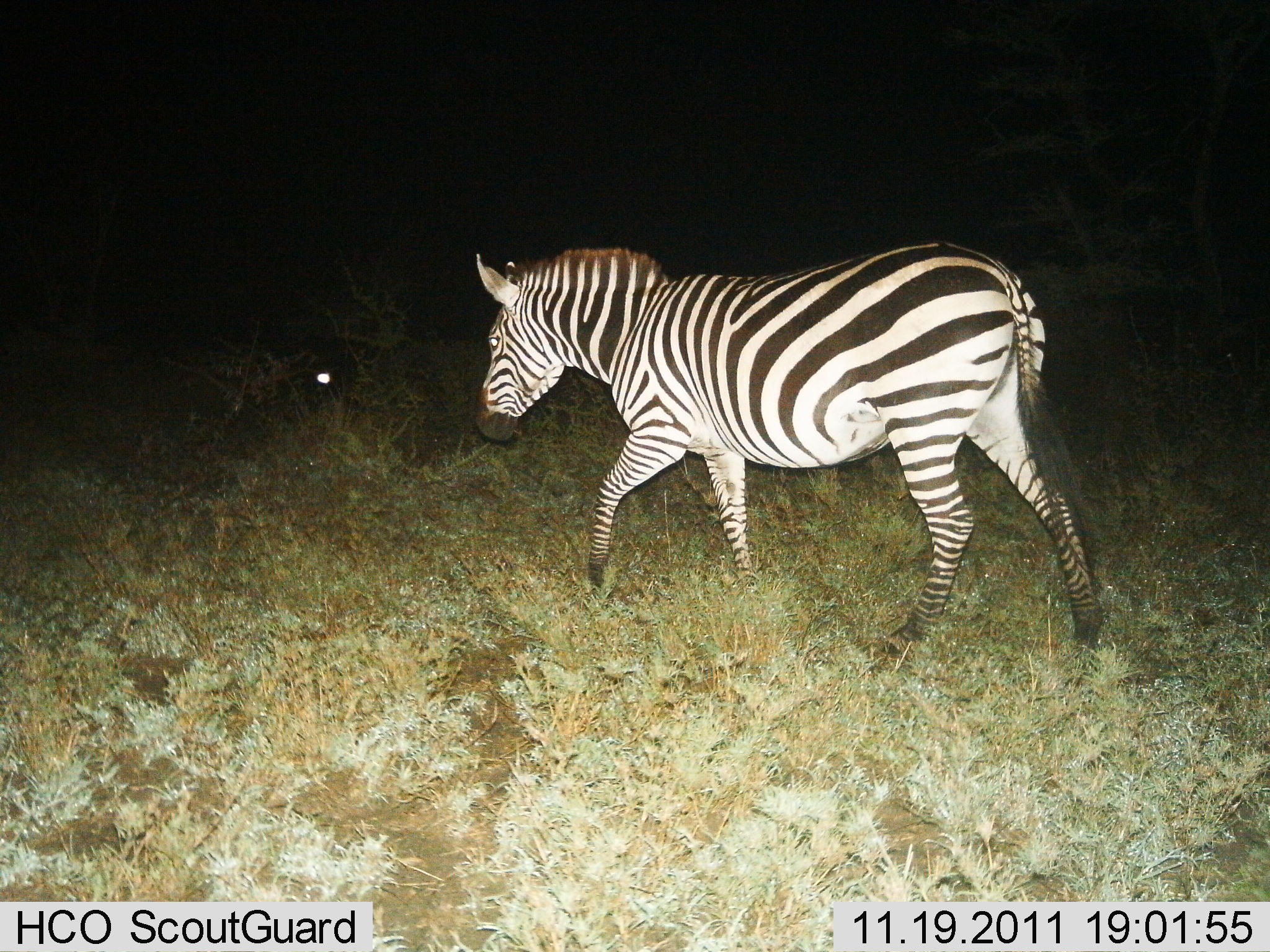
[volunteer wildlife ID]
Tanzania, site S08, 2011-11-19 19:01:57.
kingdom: Animalia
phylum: Chordata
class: Mammalia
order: Perissodactyla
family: Equidae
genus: Equus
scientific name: Equus quagga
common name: plains zebra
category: zebra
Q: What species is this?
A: Zebra (plains zebra) (Equus quagga).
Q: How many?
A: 1.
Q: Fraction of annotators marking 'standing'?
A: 9%.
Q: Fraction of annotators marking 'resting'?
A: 0%.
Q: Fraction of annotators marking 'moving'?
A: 100%.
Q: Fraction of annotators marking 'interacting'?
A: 0%.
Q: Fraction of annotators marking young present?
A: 0%.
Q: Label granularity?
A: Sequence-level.